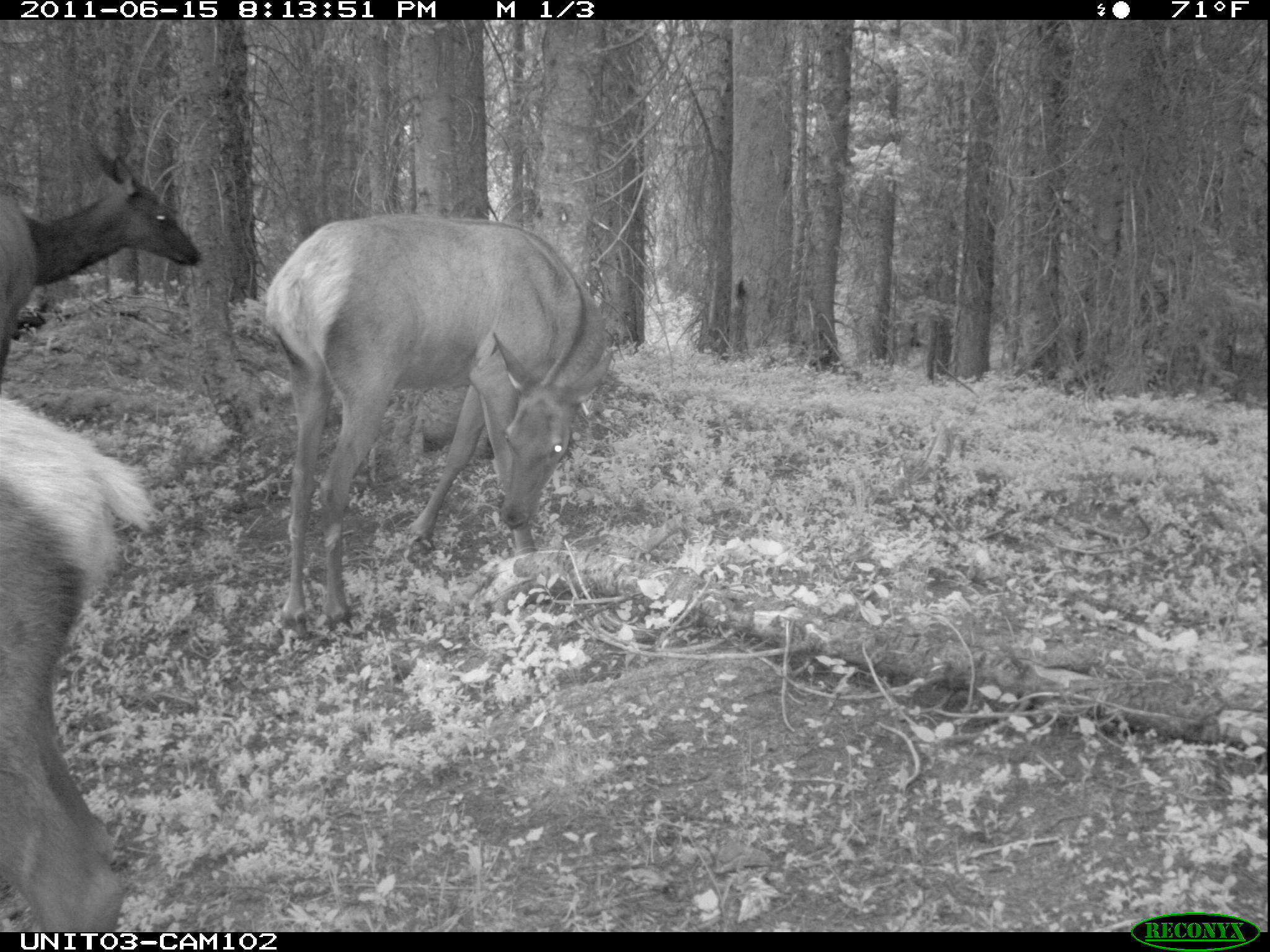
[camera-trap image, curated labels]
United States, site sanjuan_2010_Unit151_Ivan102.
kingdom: Animalia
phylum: Chordata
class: Mammalia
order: Artiodactyla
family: Cervidae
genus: Cervus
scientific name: Cervus elaphus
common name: red deer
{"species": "Cervus elaphus (red deer)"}